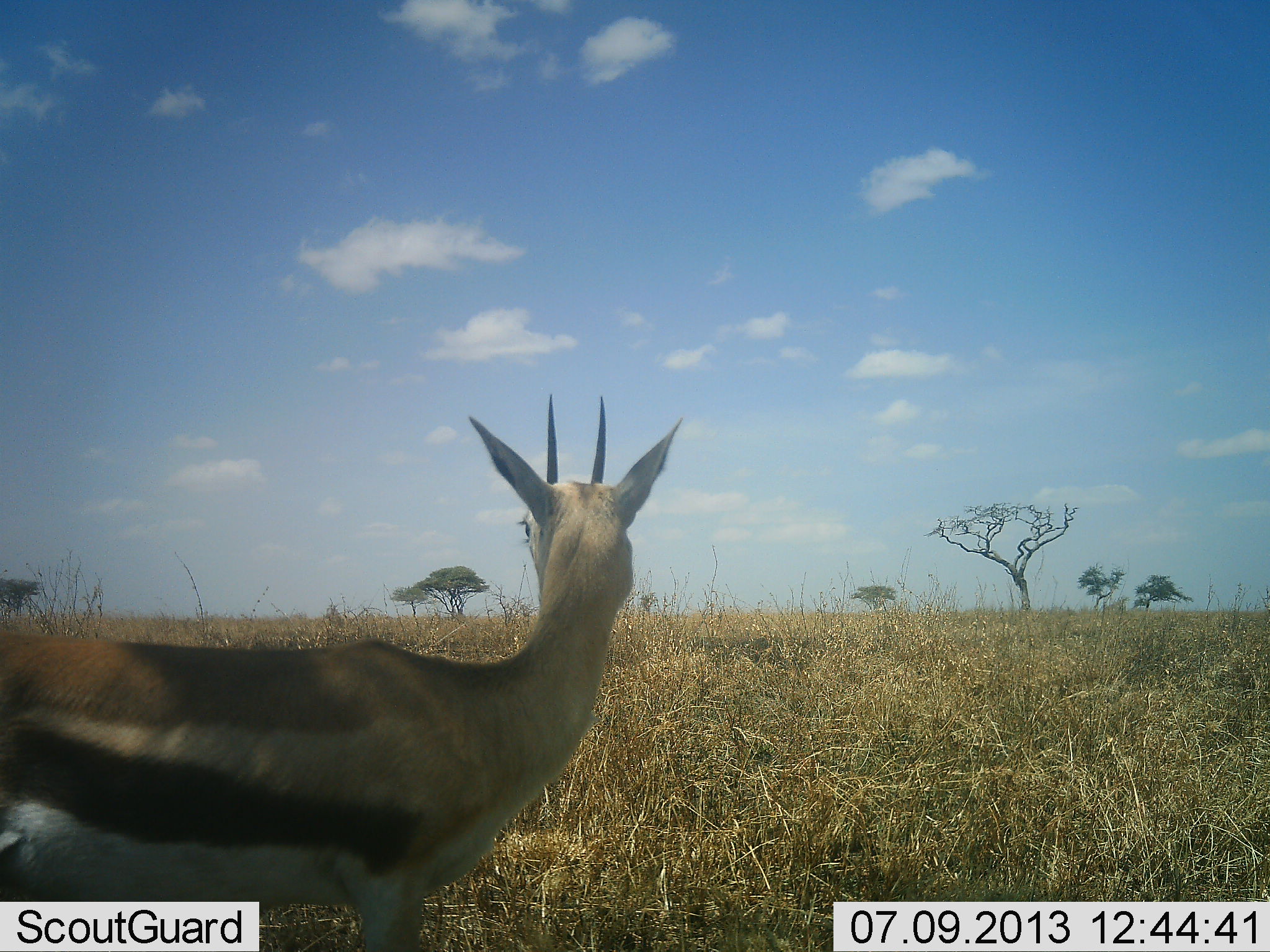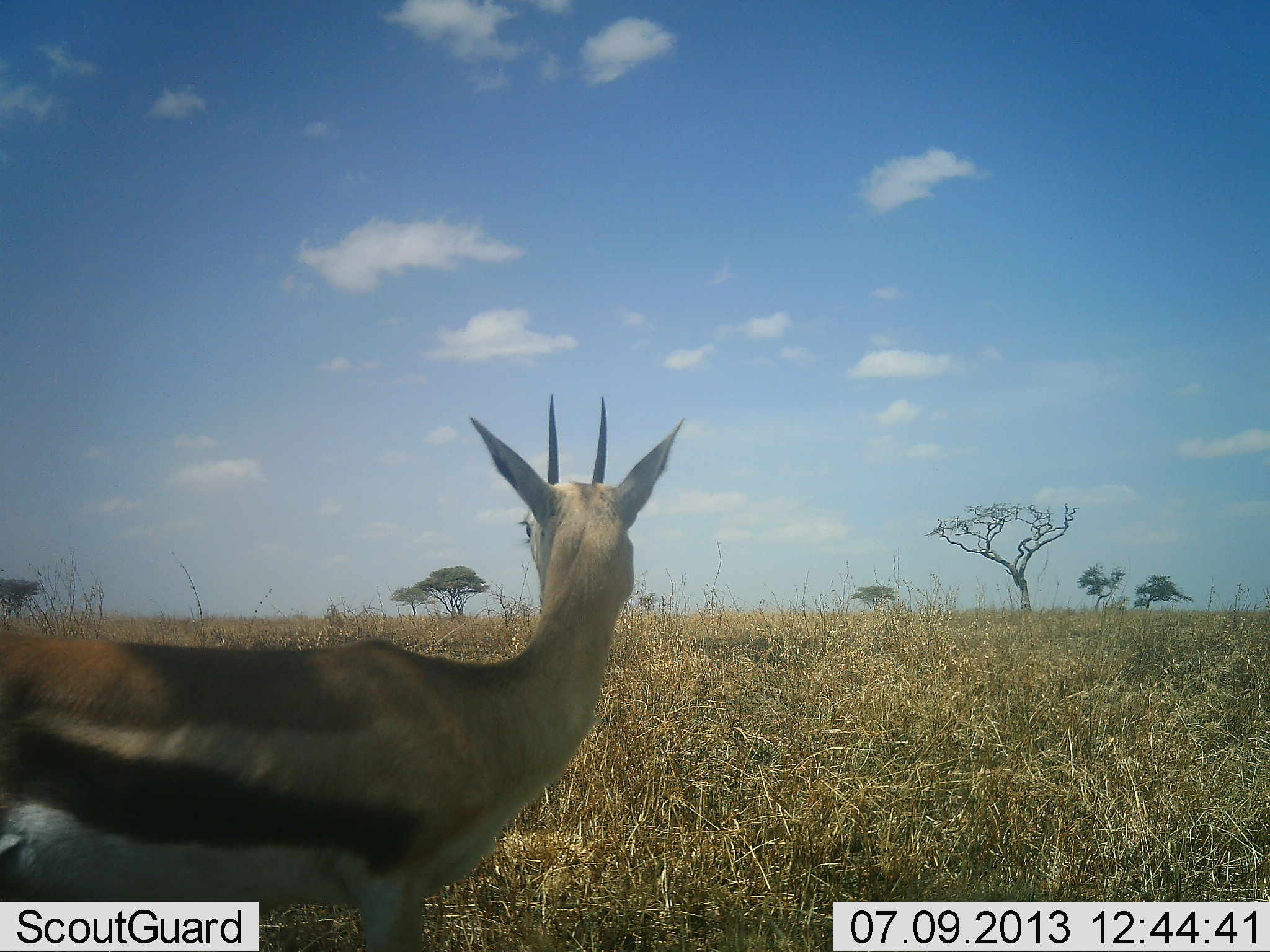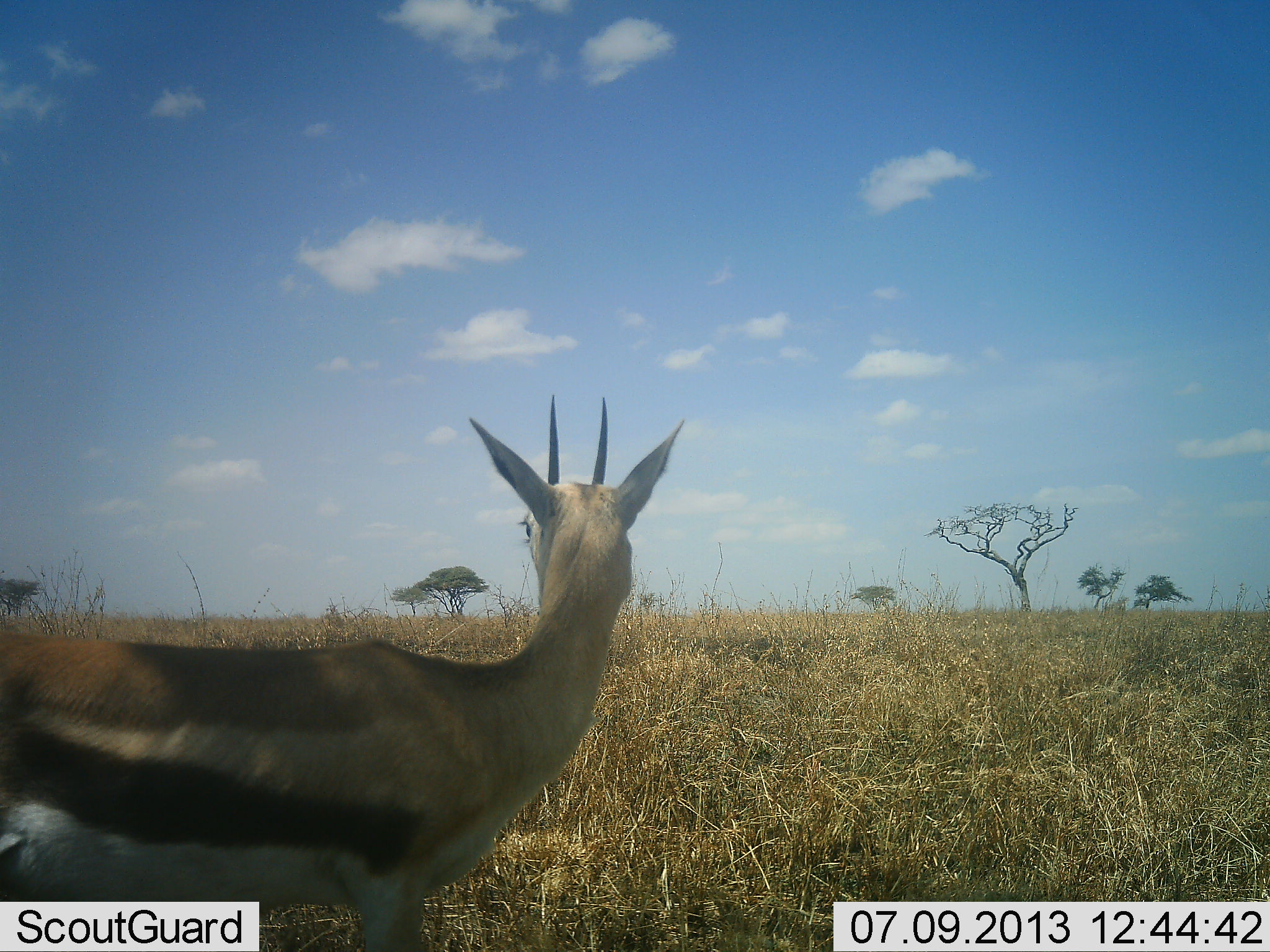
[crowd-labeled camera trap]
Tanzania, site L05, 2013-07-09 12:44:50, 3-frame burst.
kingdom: Animalia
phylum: Chordata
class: Mammalia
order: Artiodactyla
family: Bovidae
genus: Eudorcas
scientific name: Eudorcas thomsonii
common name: thomson's gazelle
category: gazellethomsons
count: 1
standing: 100%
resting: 0%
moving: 0%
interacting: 0%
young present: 0%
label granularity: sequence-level